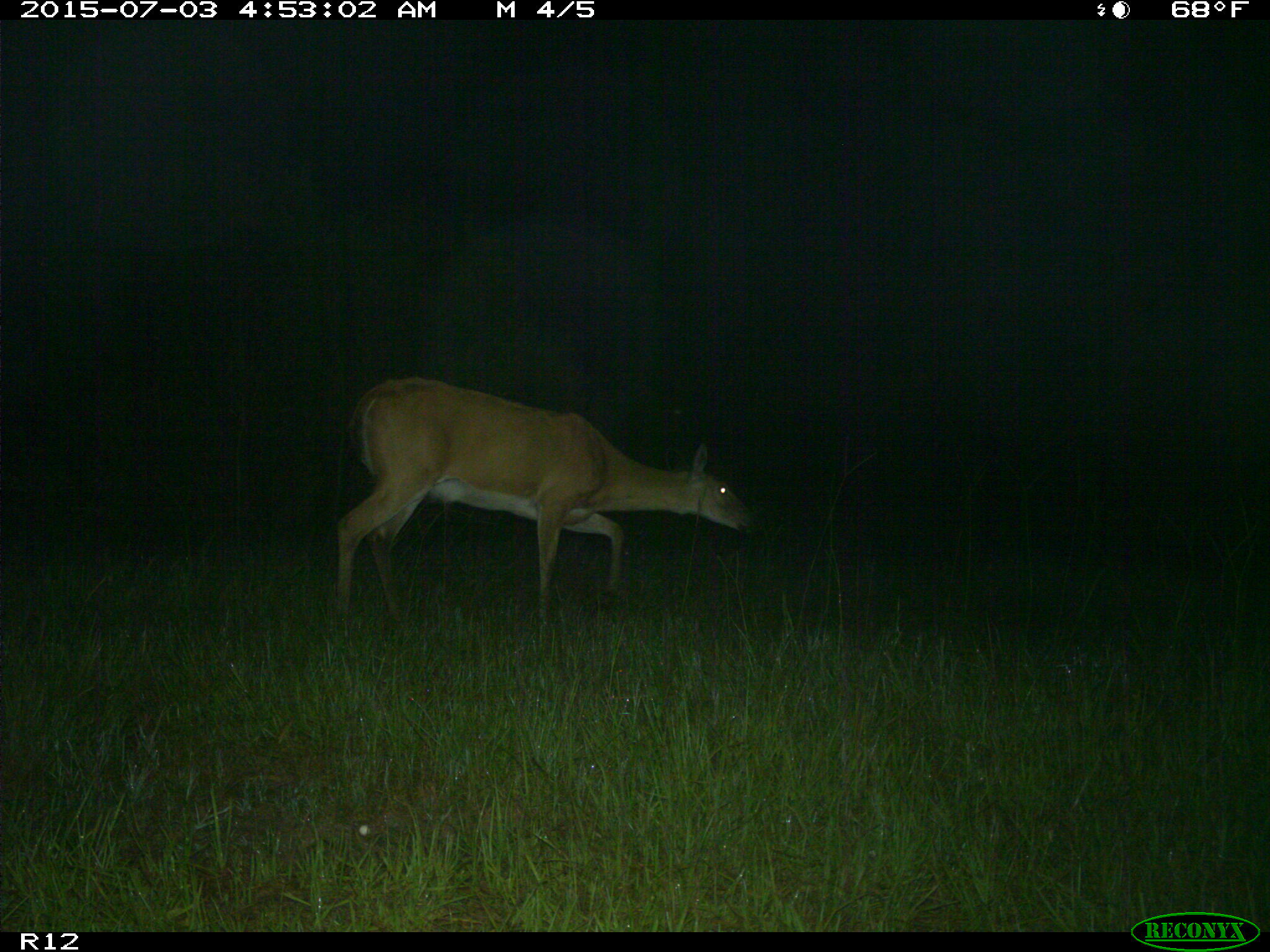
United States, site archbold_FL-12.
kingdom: Animalia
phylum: Chordata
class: Mammalia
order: Artiodactyla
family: Cervidae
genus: Odocoileus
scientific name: Odocoileus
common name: deer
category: unidentified deer